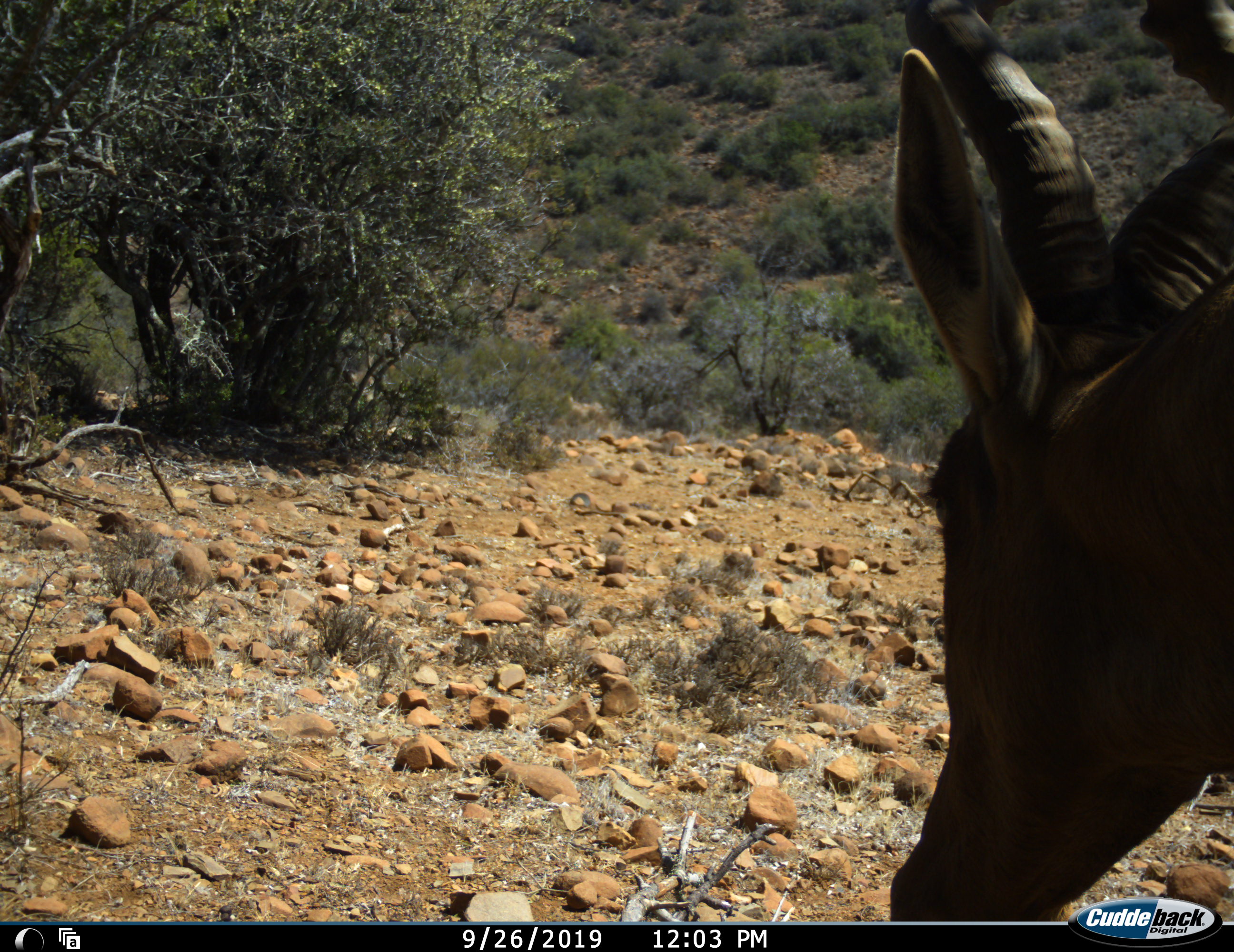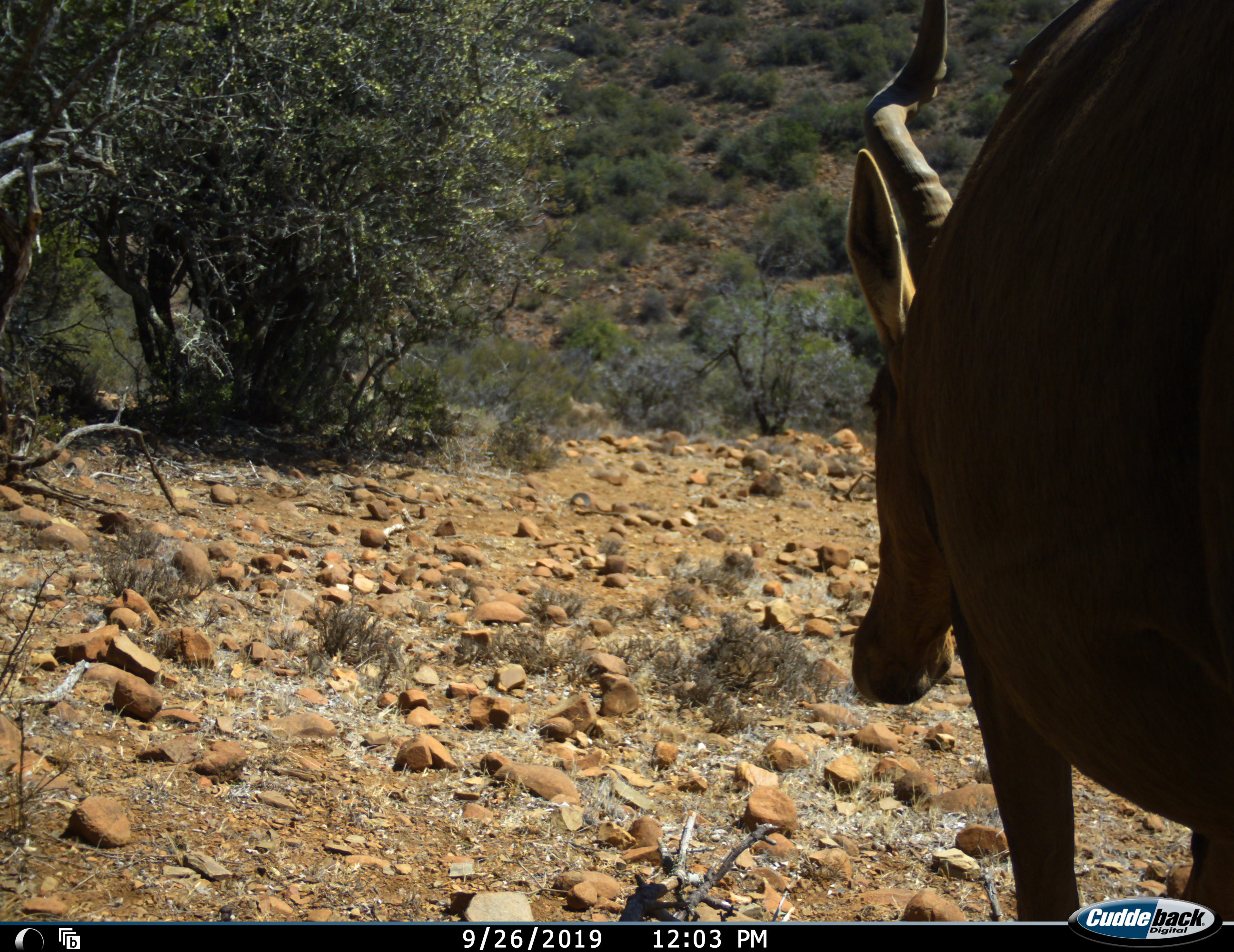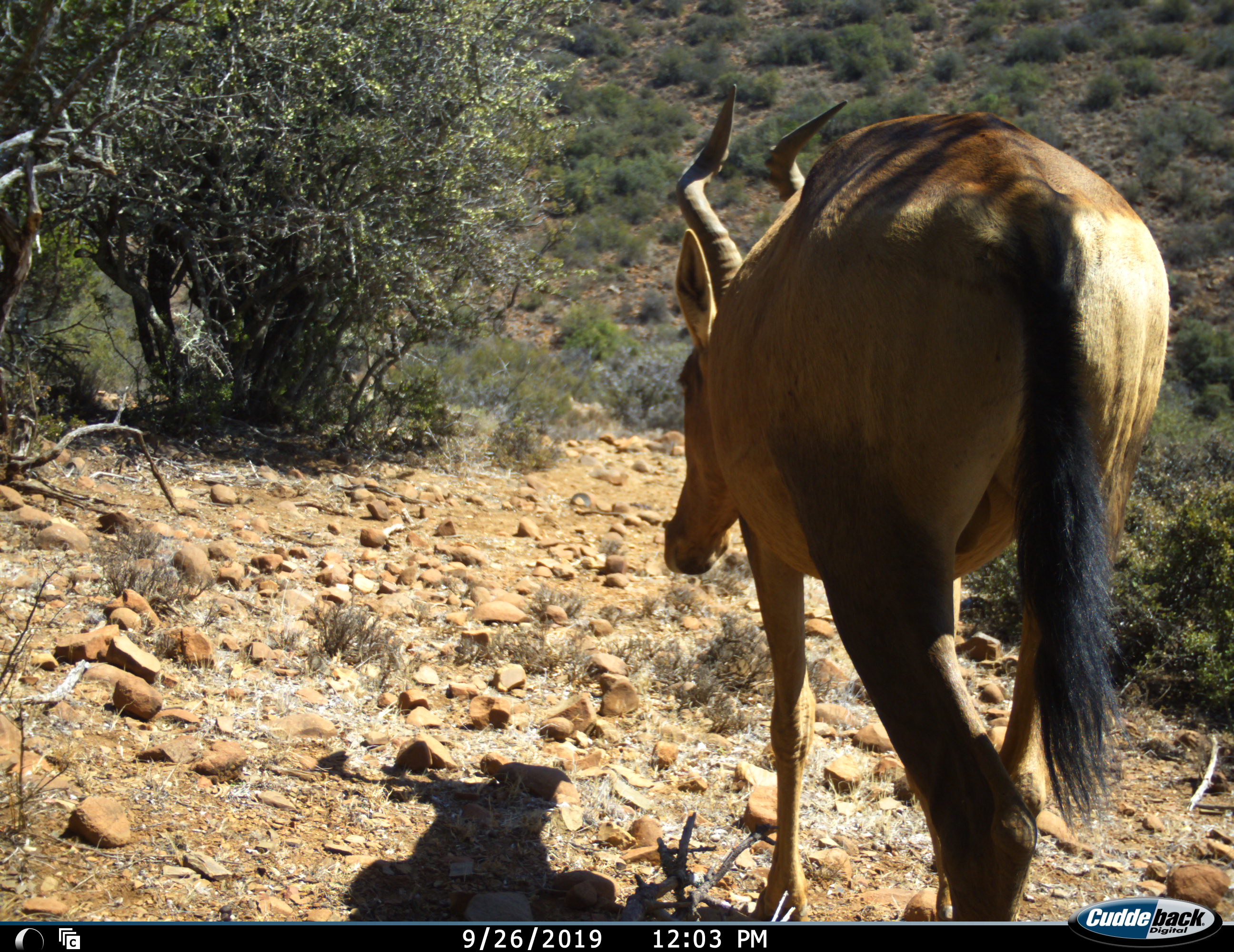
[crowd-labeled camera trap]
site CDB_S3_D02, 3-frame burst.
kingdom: Animalia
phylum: Chordata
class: Mammalia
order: Artiodactyla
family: Bovidae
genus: Alcelaphus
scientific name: Alcelaphus buselaphus caama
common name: red hartebeest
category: hartebeestred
Hartebeestred (red hartebeest) (Alcelaphus buselaphus caama), count 1. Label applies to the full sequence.